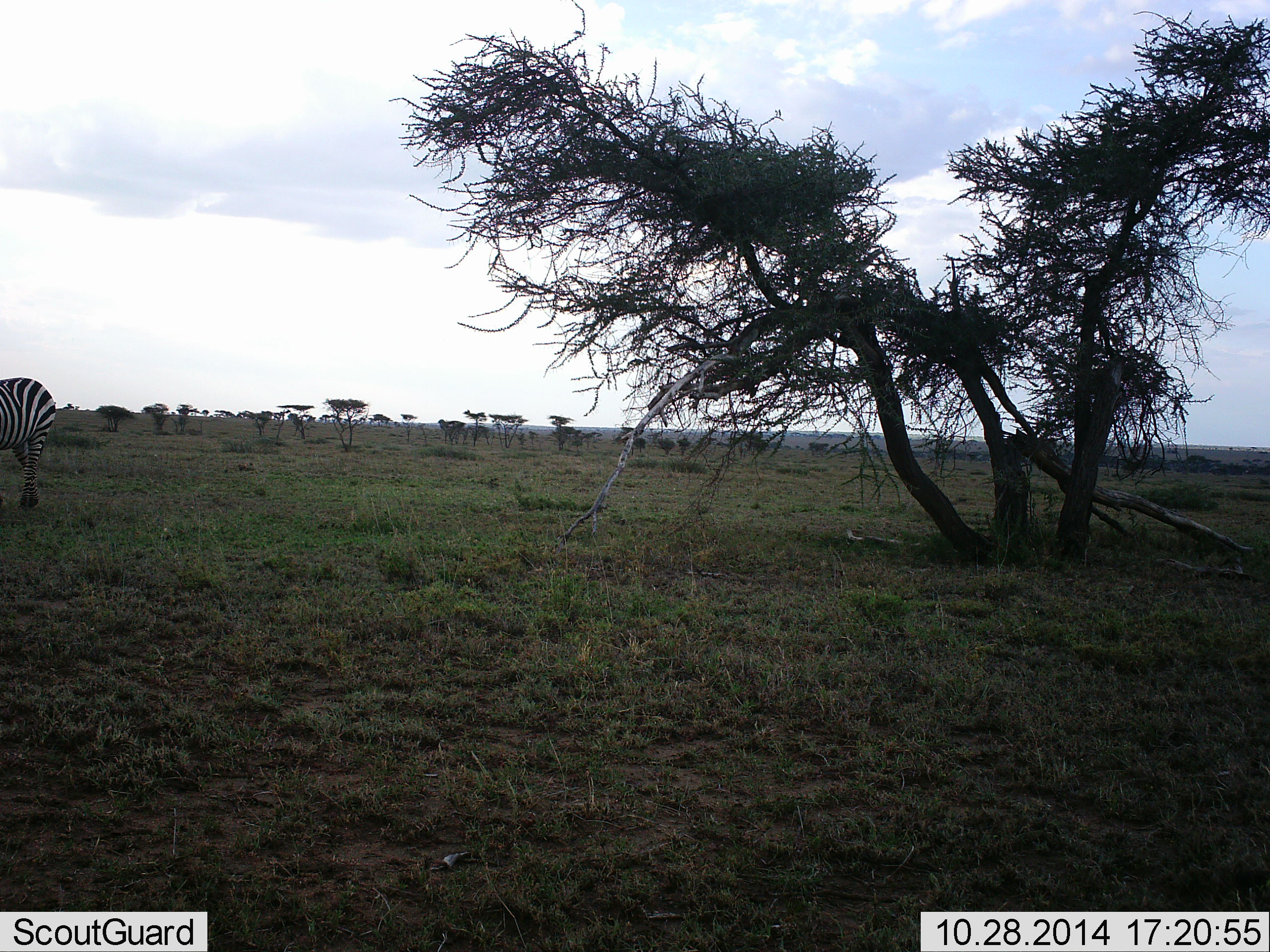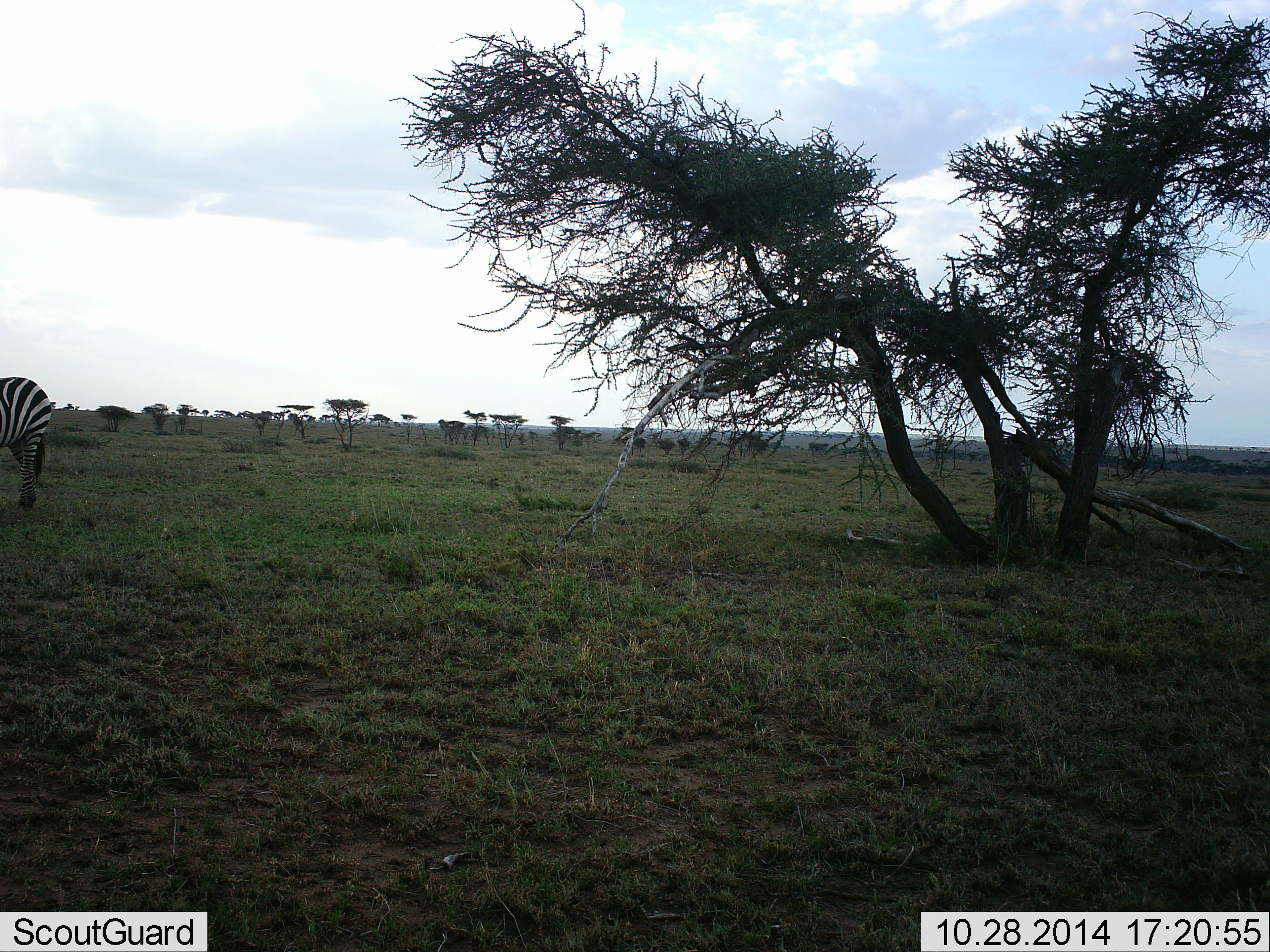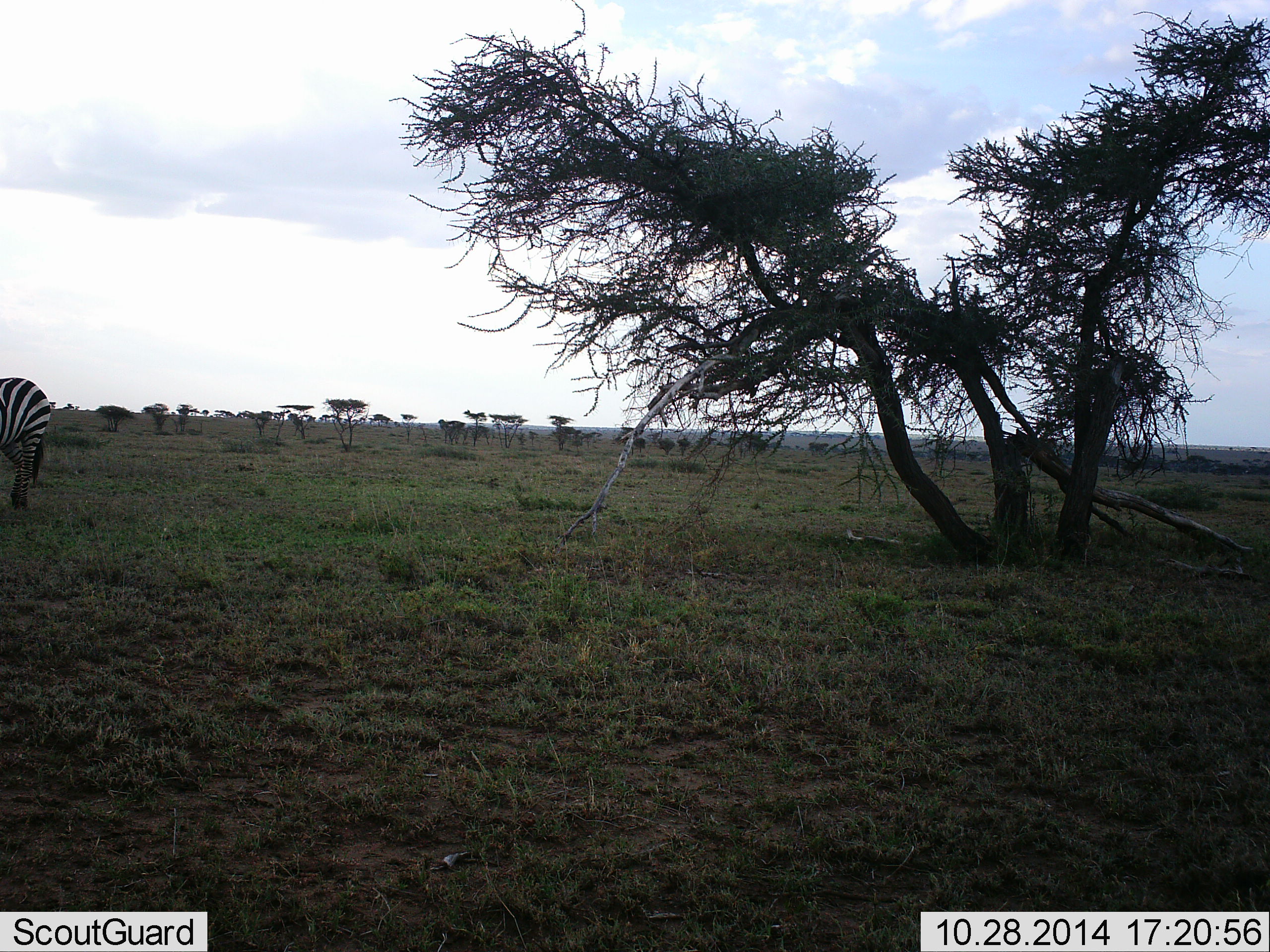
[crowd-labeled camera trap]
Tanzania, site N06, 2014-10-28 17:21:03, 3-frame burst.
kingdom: Animalia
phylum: Chordata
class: Mammalia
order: Perissodactyla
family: Equidae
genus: Equus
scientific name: Equus quagga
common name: plains zebra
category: zebra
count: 1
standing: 80%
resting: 0%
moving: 10%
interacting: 0%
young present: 0%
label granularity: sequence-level